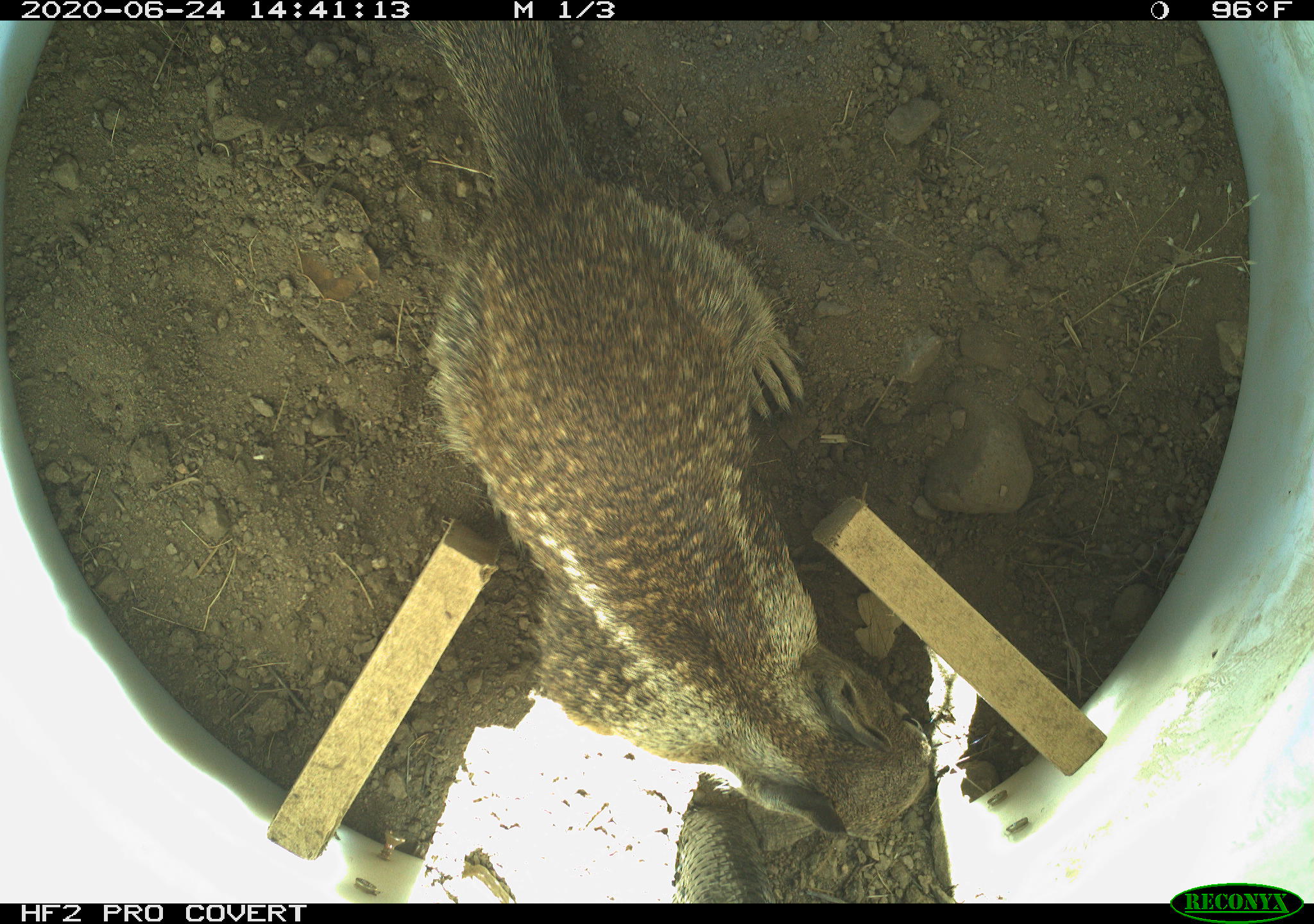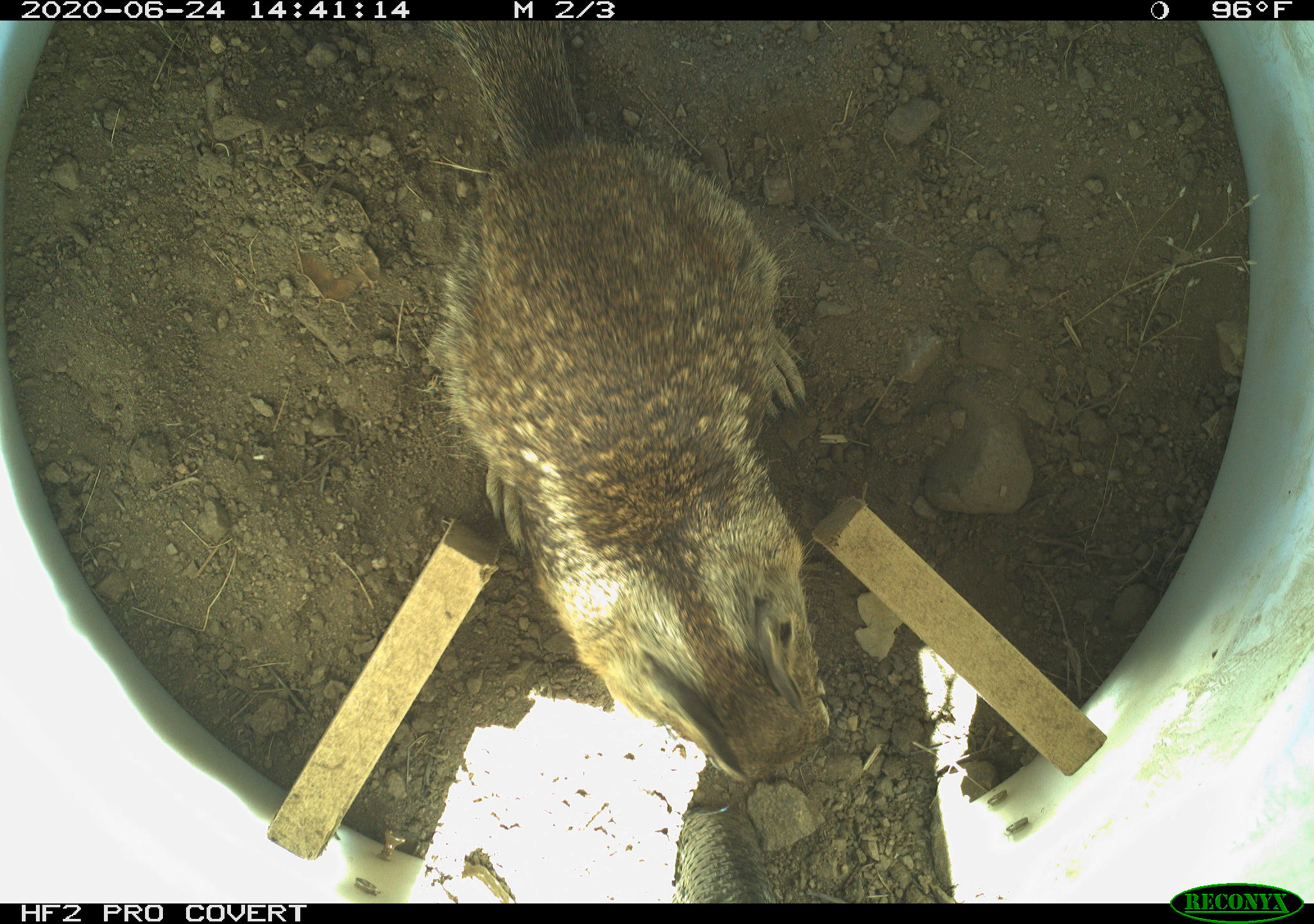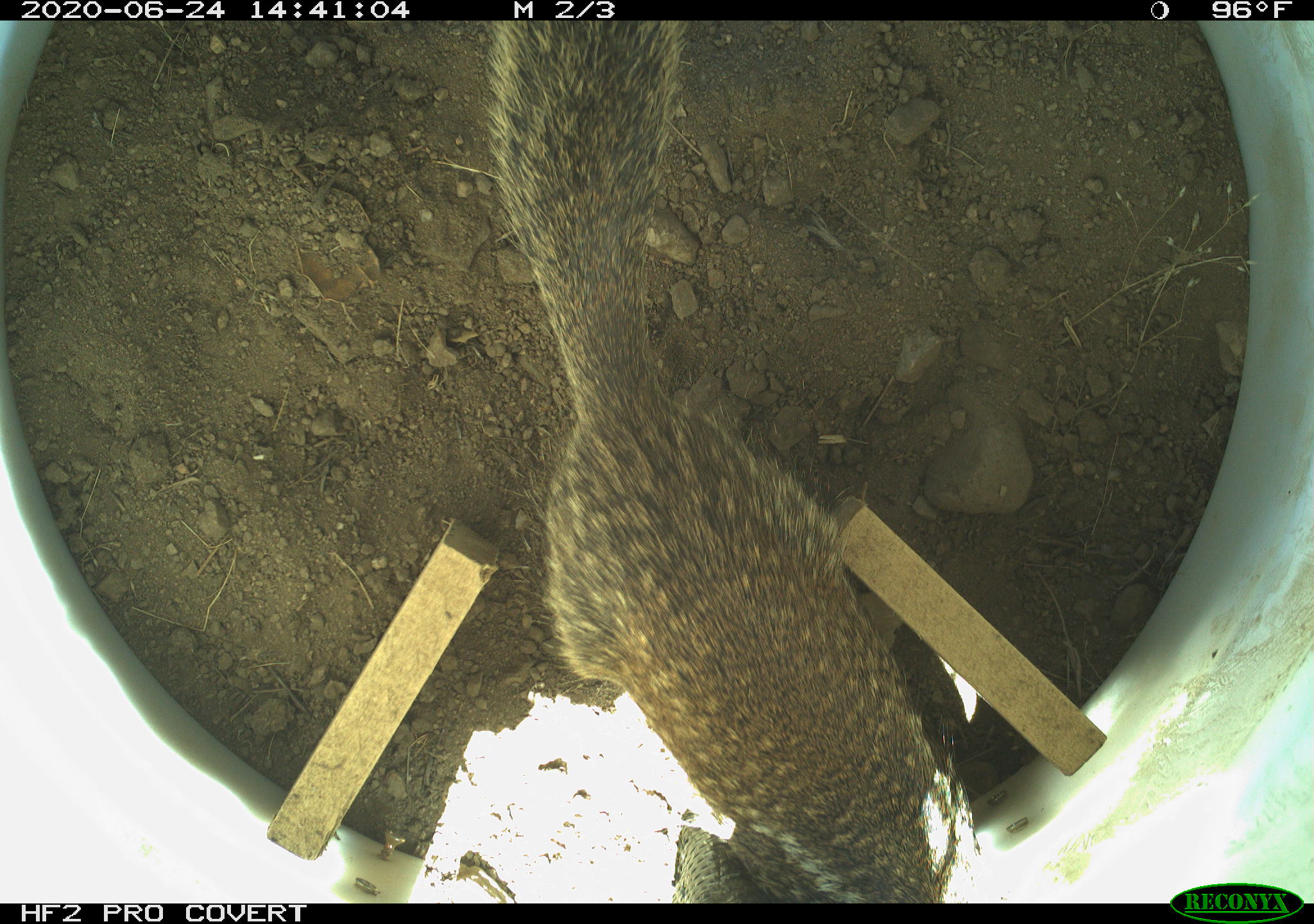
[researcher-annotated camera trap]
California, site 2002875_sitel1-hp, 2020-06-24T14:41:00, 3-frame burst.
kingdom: Animalia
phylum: Chordata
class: Mammalia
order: Rodentia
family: Sciuridae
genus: Otospermophilus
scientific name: Otospermophilus beecheyi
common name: california ground squirrel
California ground squirrel (Otospermophilus beecheyi).